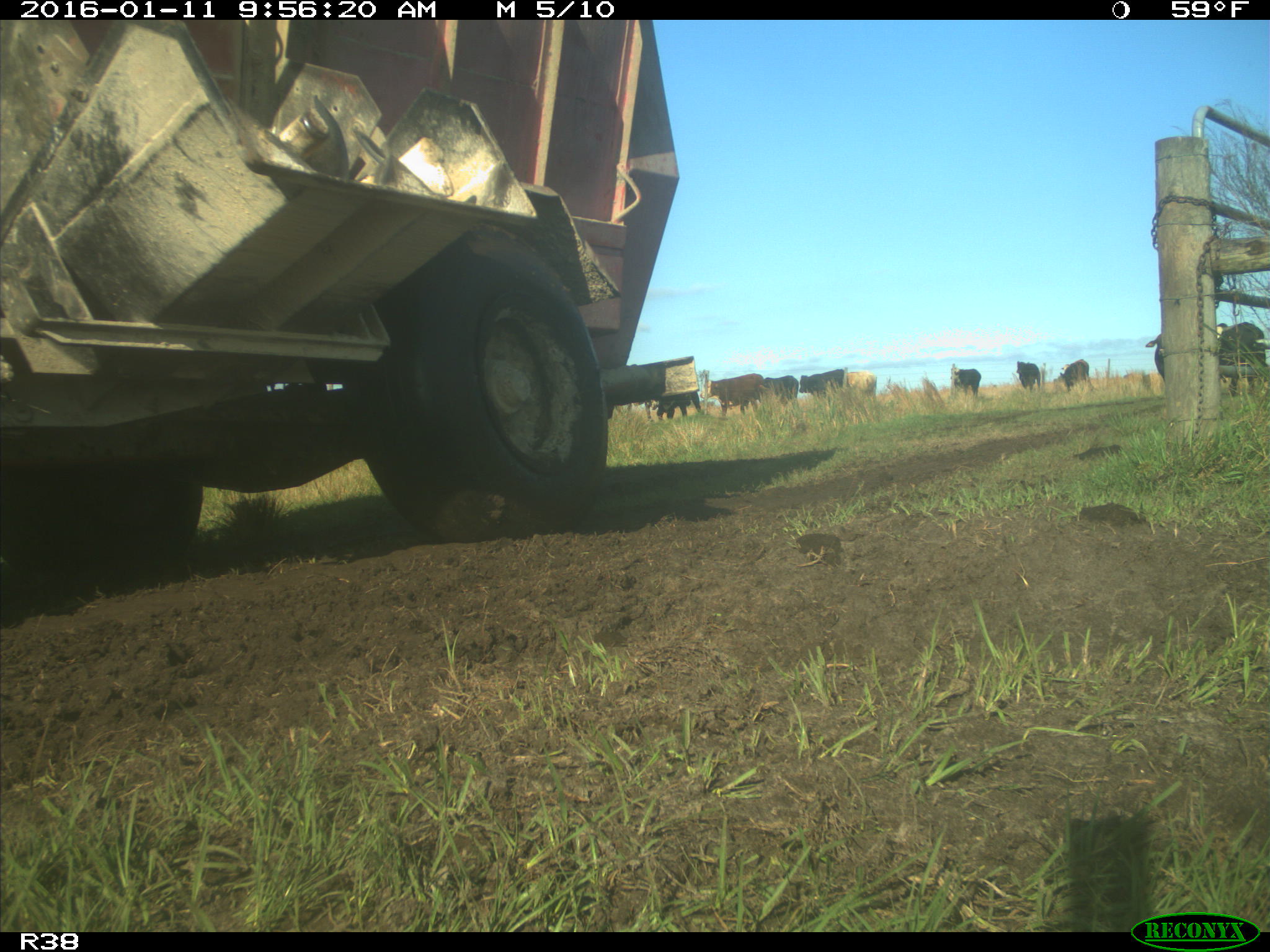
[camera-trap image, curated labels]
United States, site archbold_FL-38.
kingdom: Animalia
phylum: Chordata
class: Mammalia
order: Artiodactyla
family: Bovidae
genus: Bos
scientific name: Bos taurus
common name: domestic cow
Bos taurus (domestic cow).